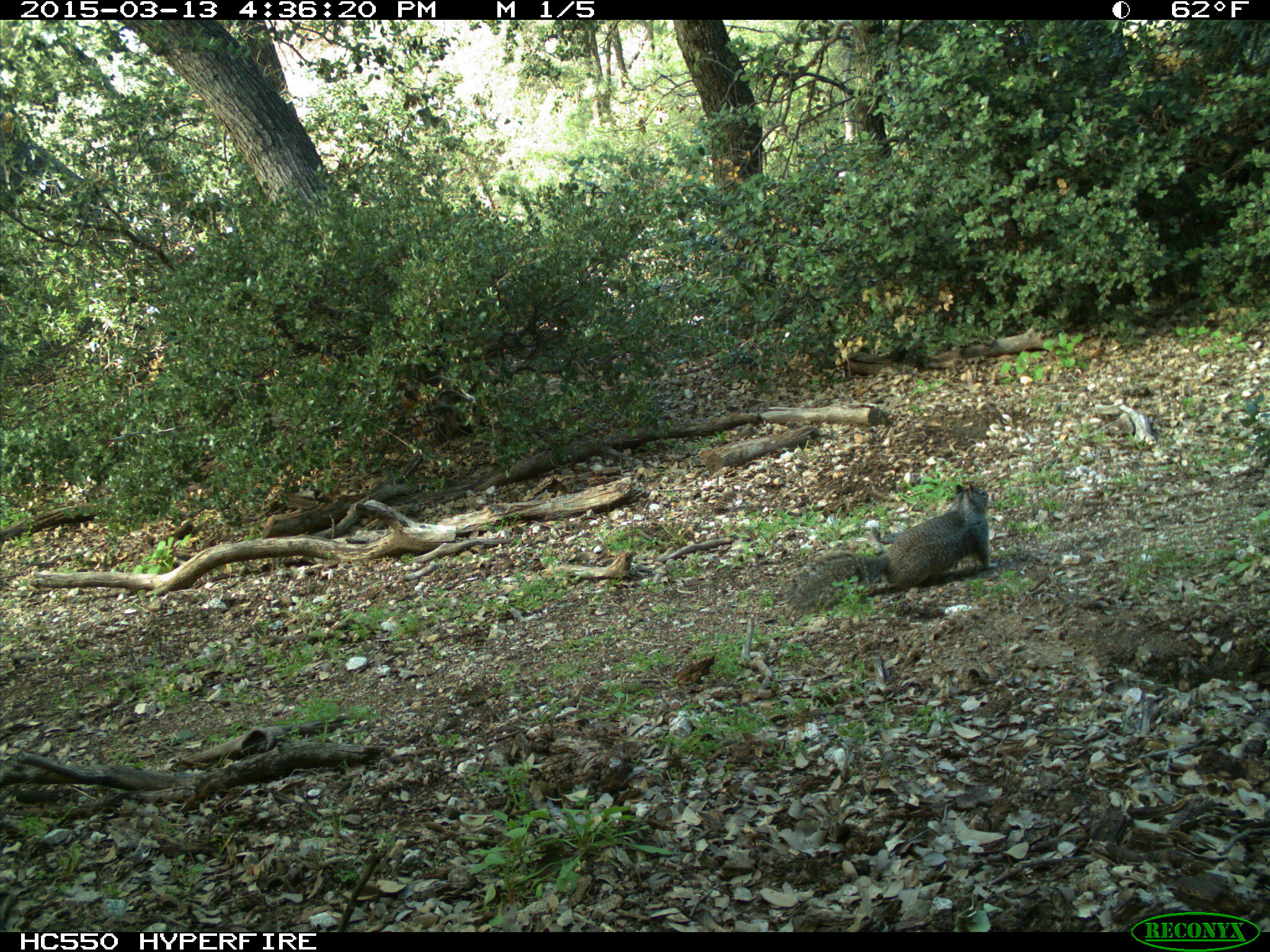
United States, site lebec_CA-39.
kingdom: Animalia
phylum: Chordata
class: Mammalia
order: Rodentia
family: Sciuridae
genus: Otospermophilus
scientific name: Otospermophilus beecheyi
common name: california ground squirrel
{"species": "Otospermophilus beecheyi (california ground squirrel)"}